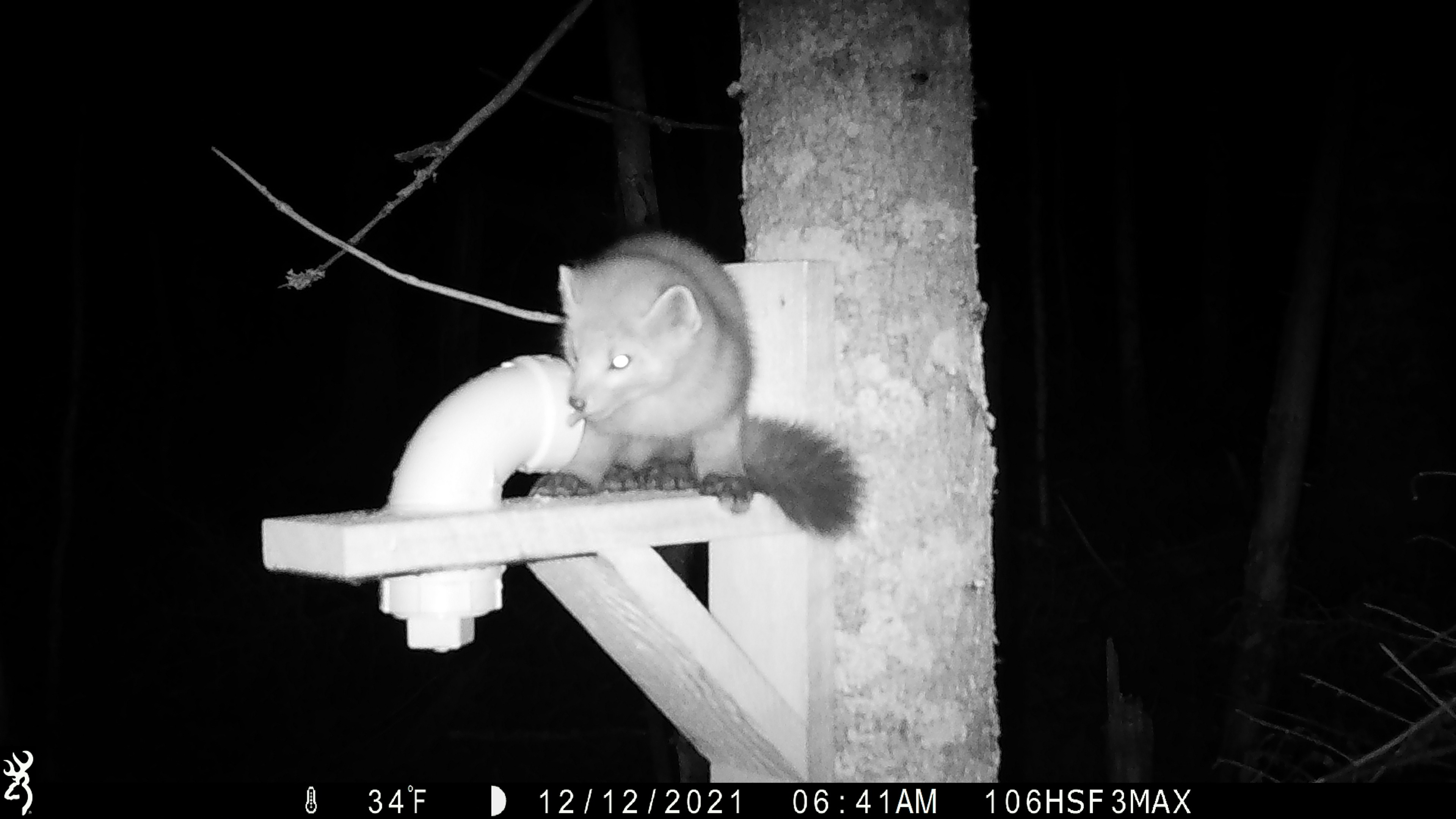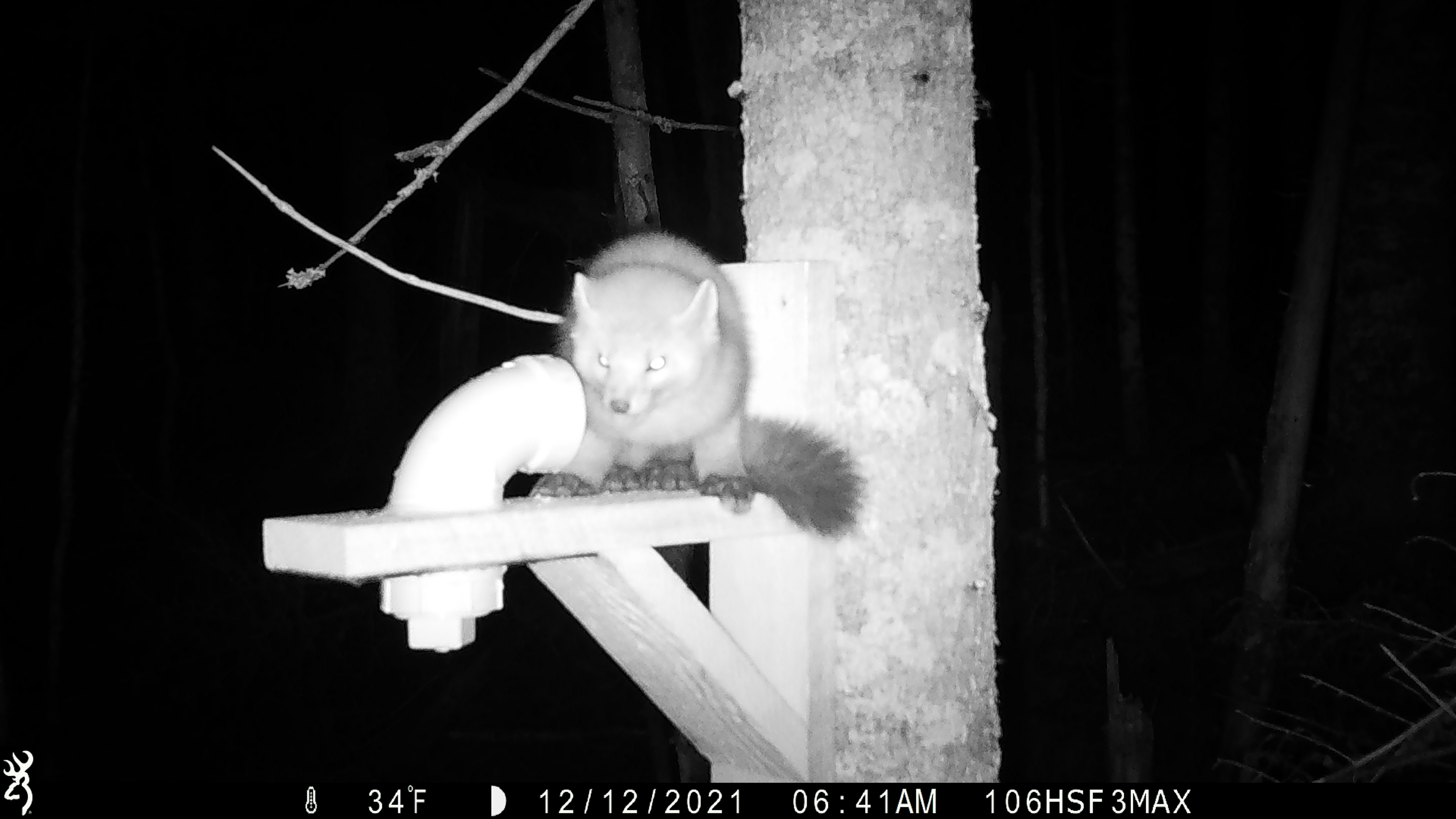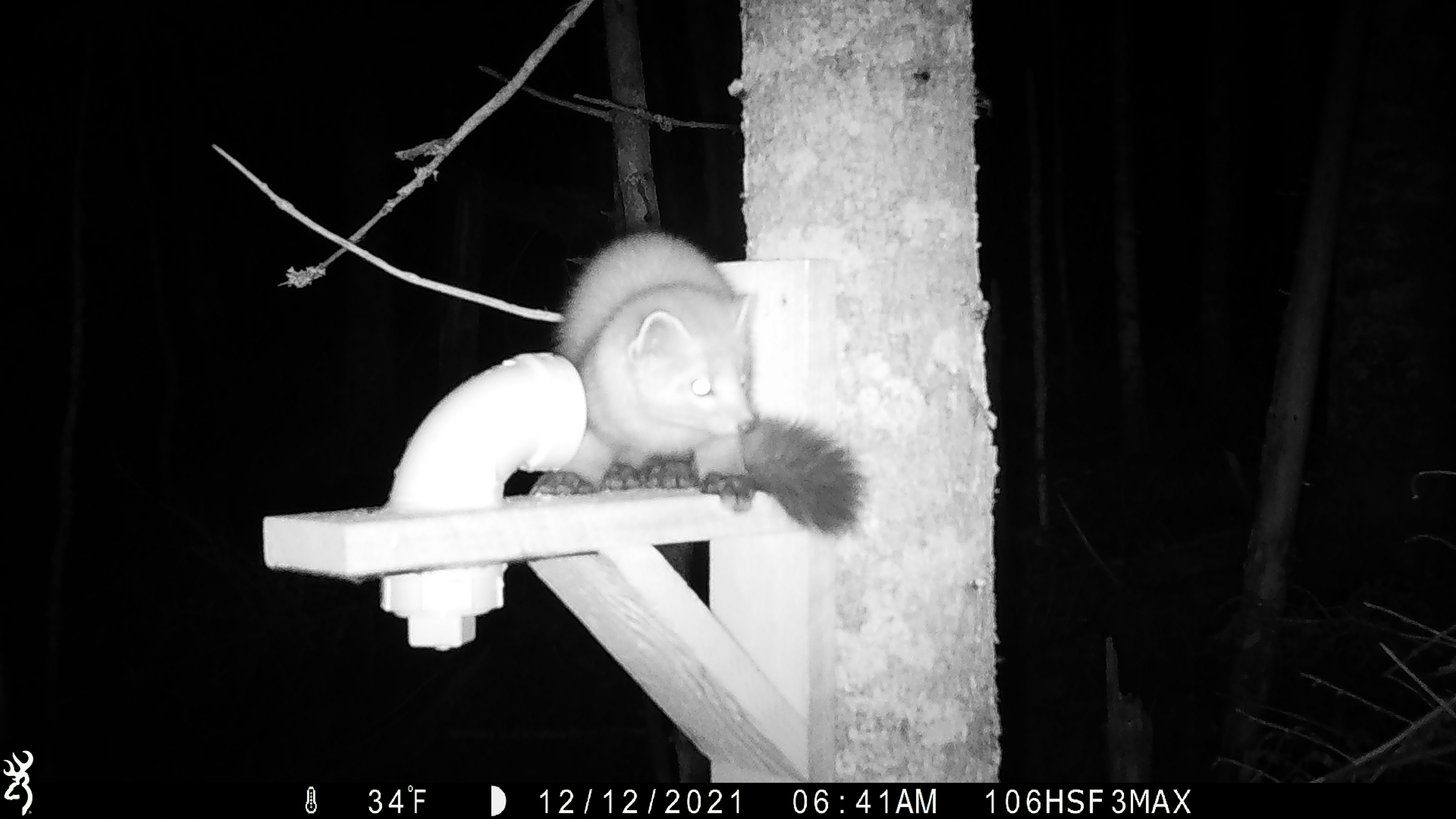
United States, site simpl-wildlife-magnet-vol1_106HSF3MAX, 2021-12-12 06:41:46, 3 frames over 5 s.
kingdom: Animalia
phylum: Chordata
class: Mammalia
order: Carnivora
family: Mustelidae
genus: Martes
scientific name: Martes americana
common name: american marten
American marten (Martes americana).